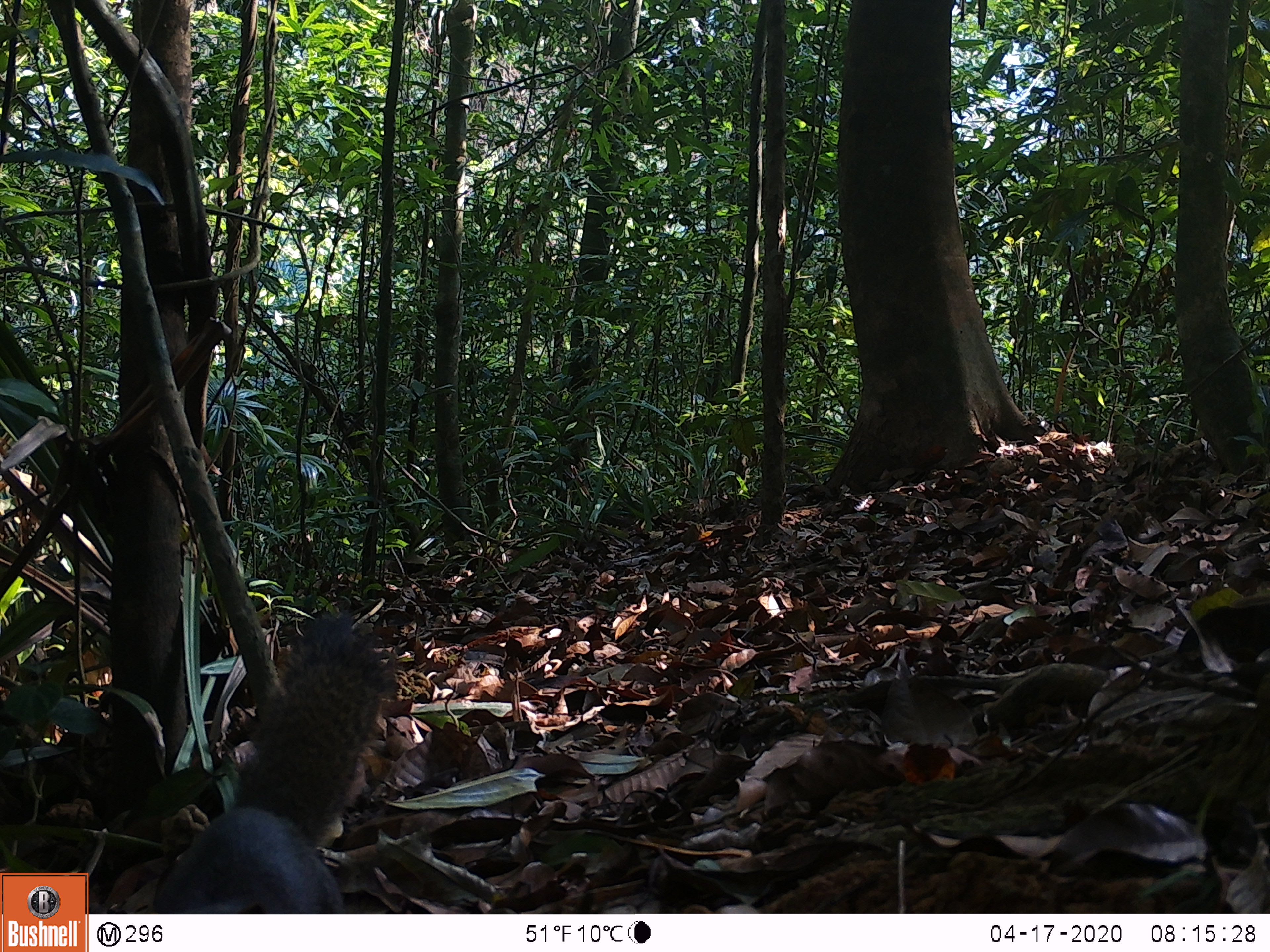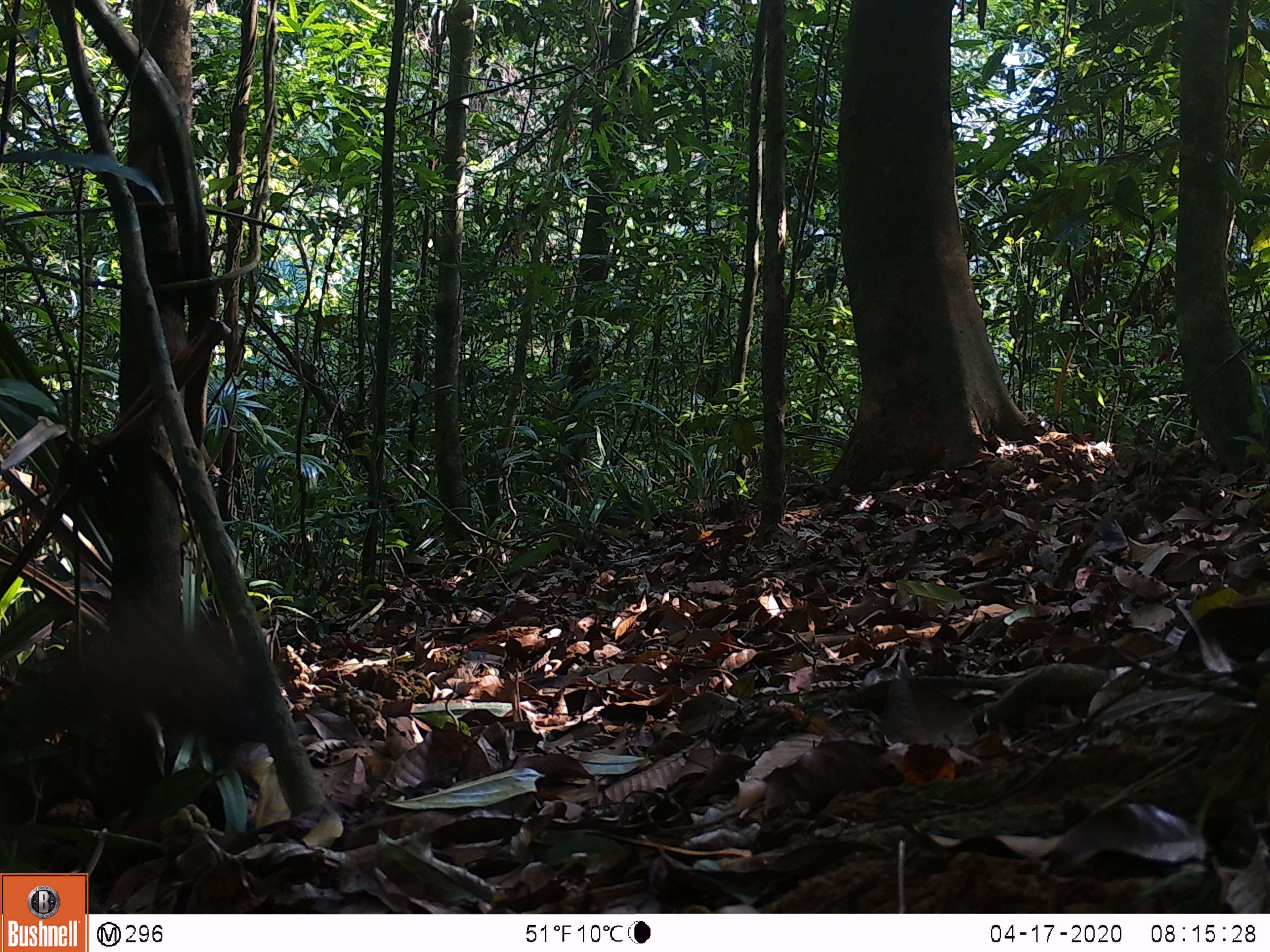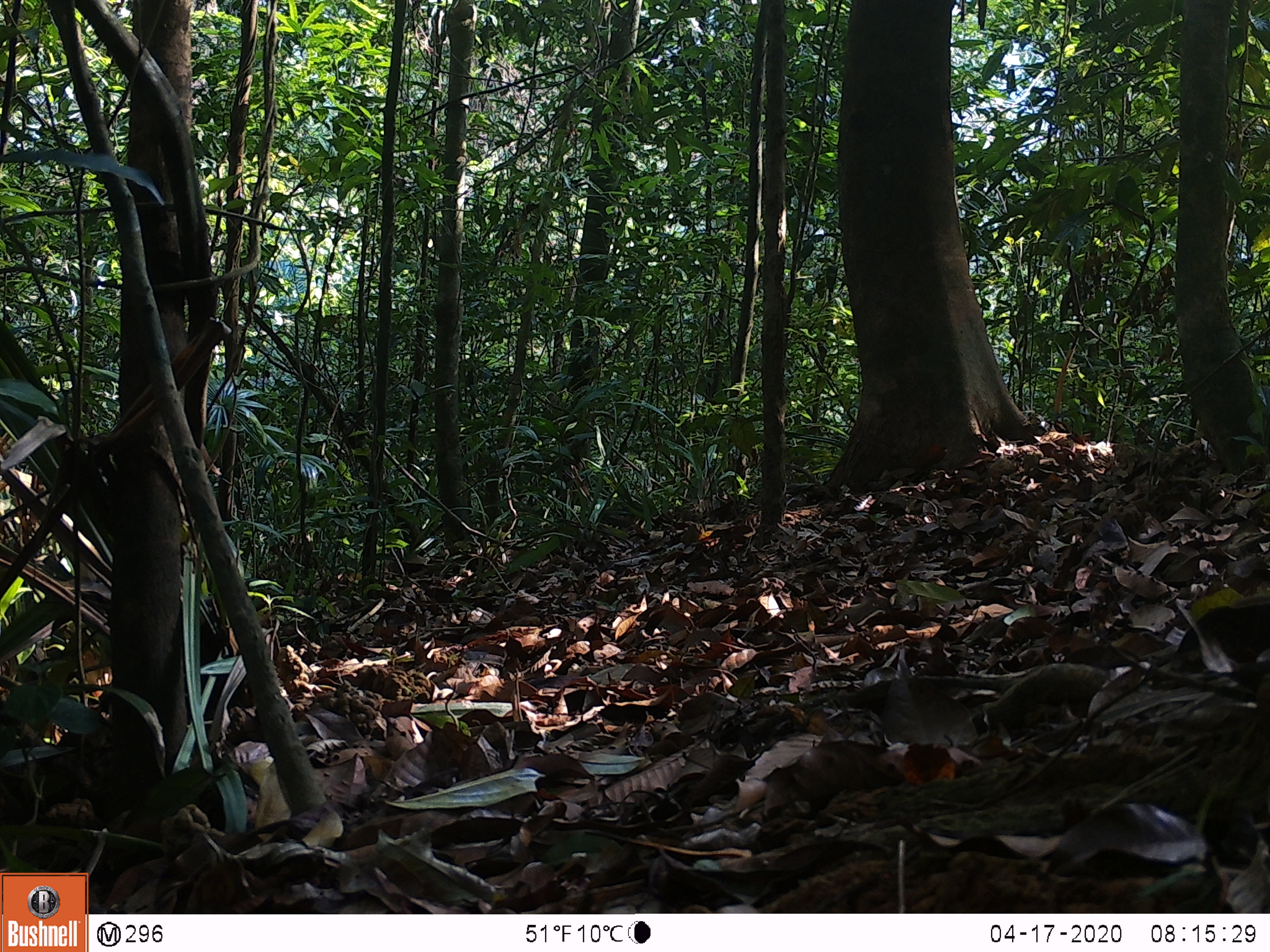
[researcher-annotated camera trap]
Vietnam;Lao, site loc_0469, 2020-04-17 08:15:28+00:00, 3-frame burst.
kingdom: Animalia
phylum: Chordata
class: Mammalia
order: Rodentia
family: Sciuridae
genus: Callosciurus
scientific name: Callosciurus erythraeus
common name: pallas's squirrel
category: pallass squirrel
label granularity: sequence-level